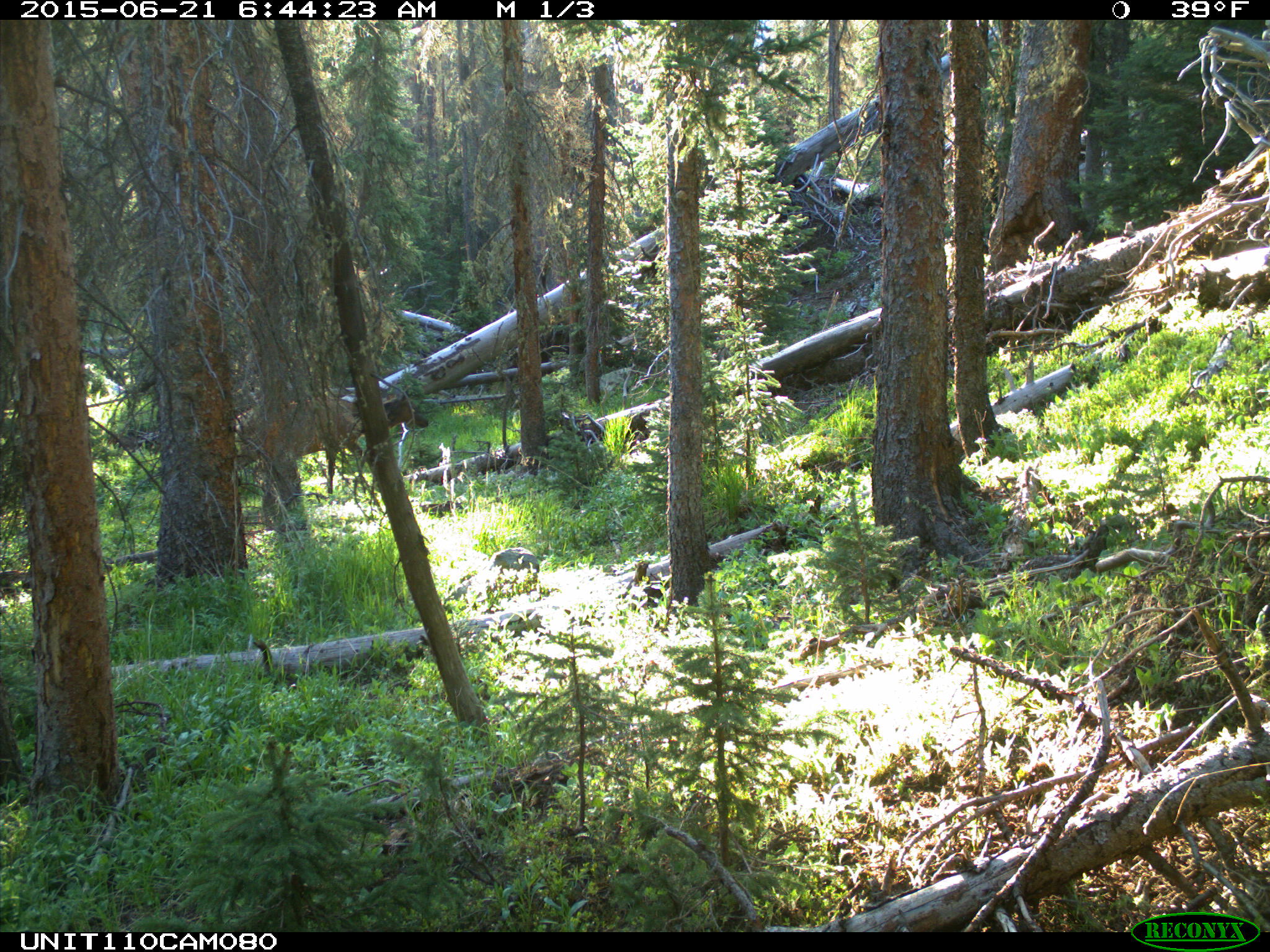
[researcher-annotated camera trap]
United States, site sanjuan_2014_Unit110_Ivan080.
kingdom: Animalia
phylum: Chordata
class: Mammalia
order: Artiodactyla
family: Cervidae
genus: Cervus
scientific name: Cervus elaphus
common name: red deer